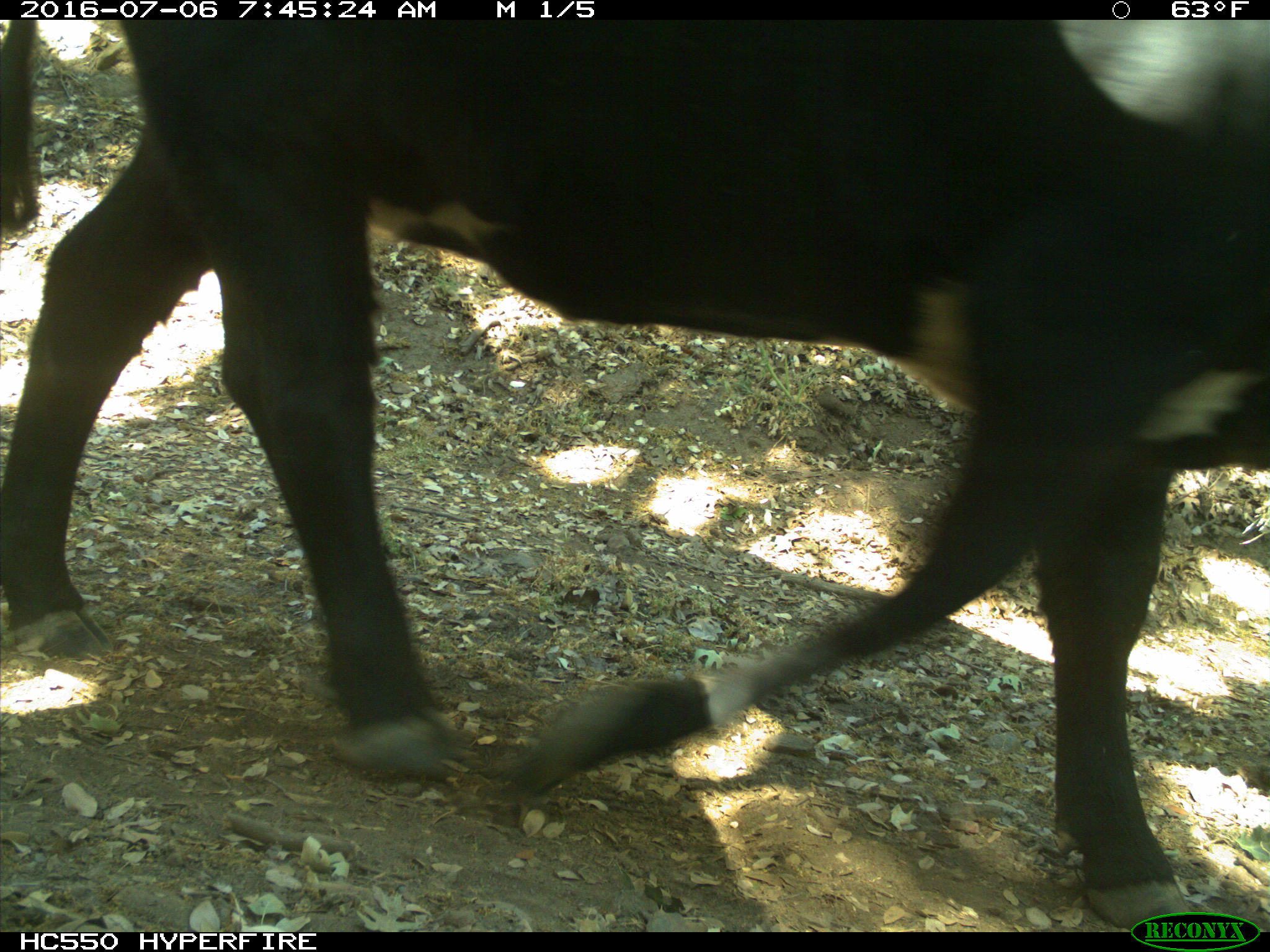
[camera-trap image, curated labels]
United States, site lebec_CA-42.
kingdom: Animalia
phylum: Chordata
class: Mammalia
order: Artiodactyla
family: Bovidae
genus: Bos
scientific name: Bos taurus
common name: domestic cow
Bos taurus (domestic cow).